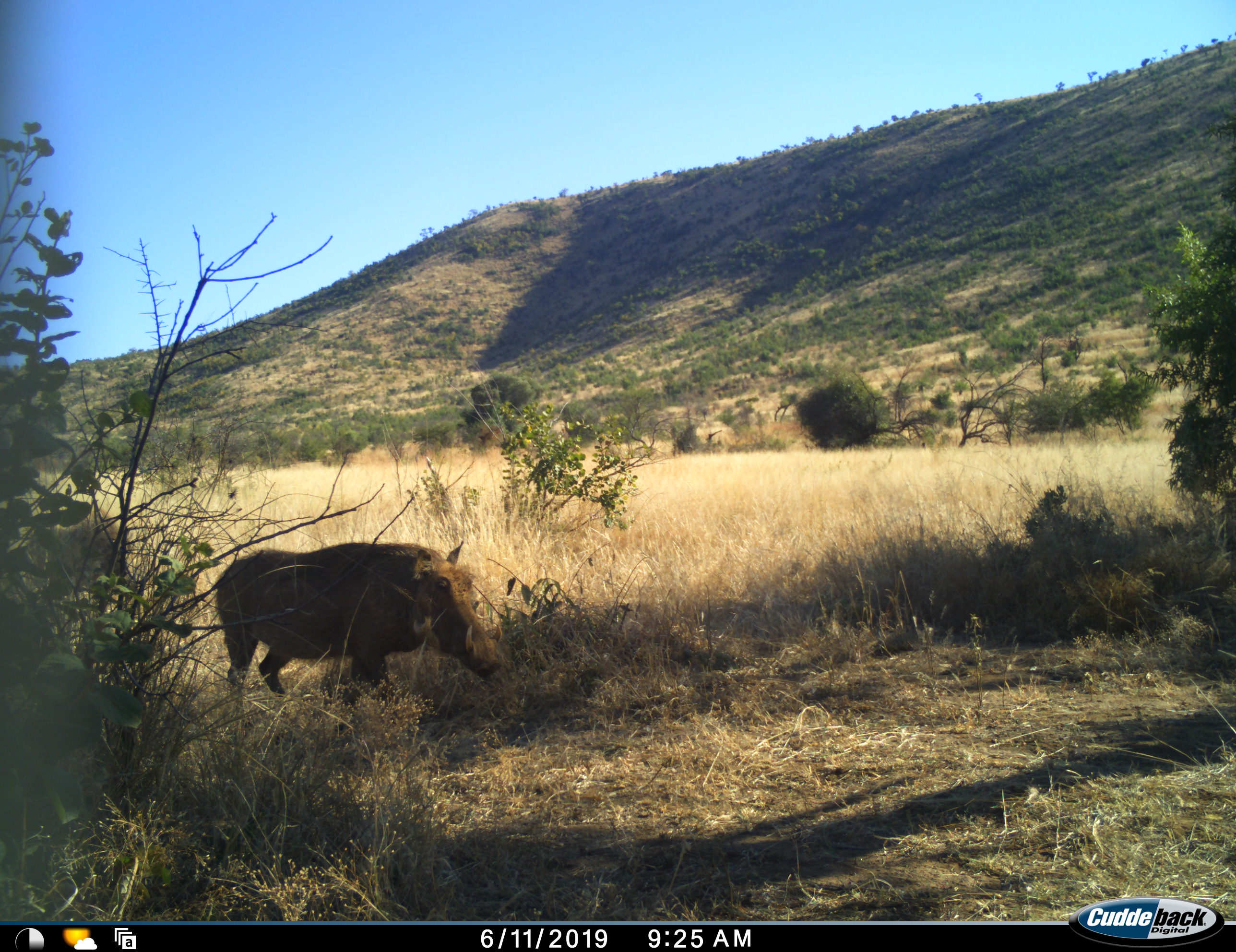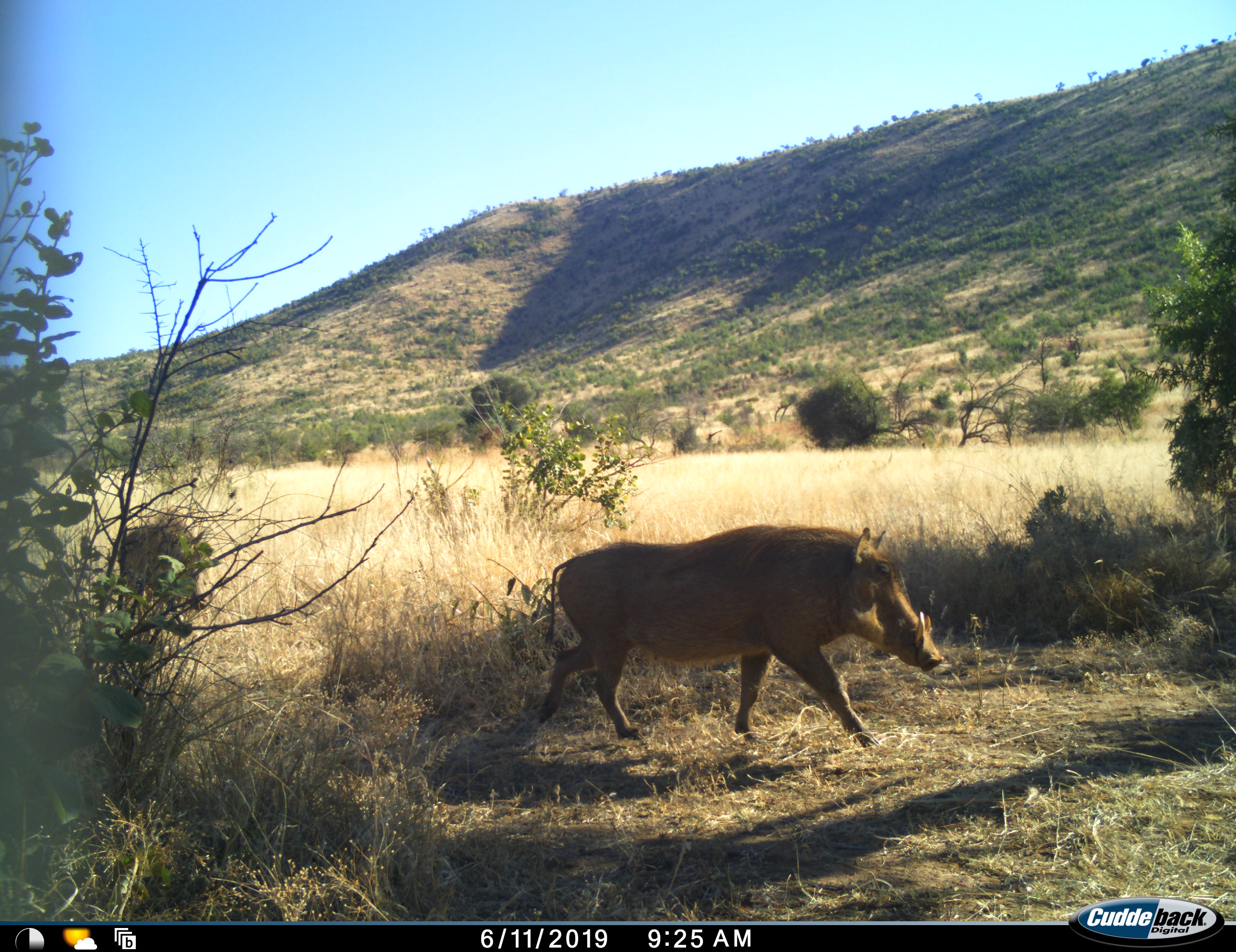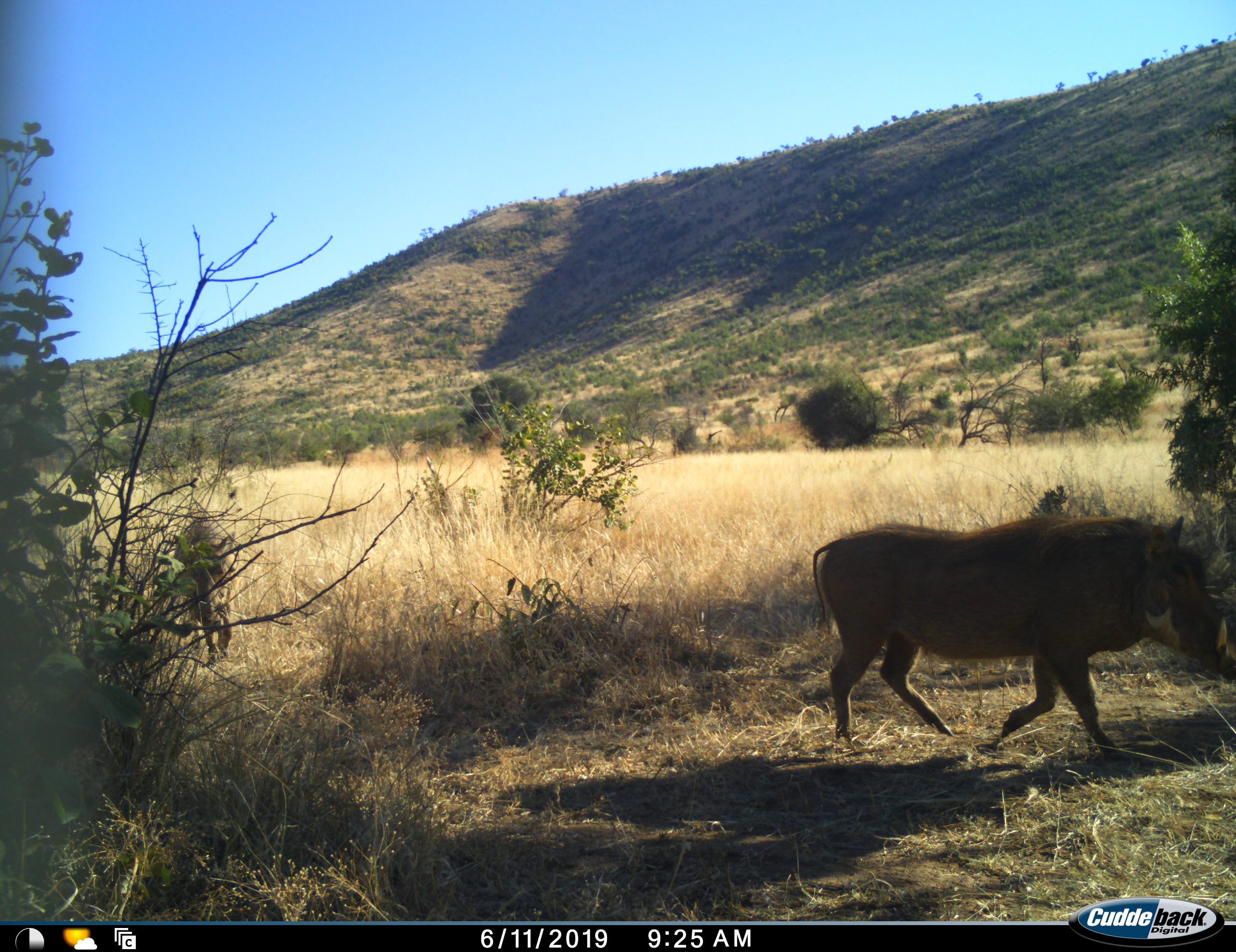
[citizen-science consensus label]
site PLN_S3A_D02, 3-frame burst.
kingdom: Animalia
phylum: Chordata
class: Mammalia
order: Artiodactyla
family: Suidae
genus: Phacochoerus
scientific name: Phacochoerus africanus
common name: warthog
Warthog (Phacochoerus africanus), count 2. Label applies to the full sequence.